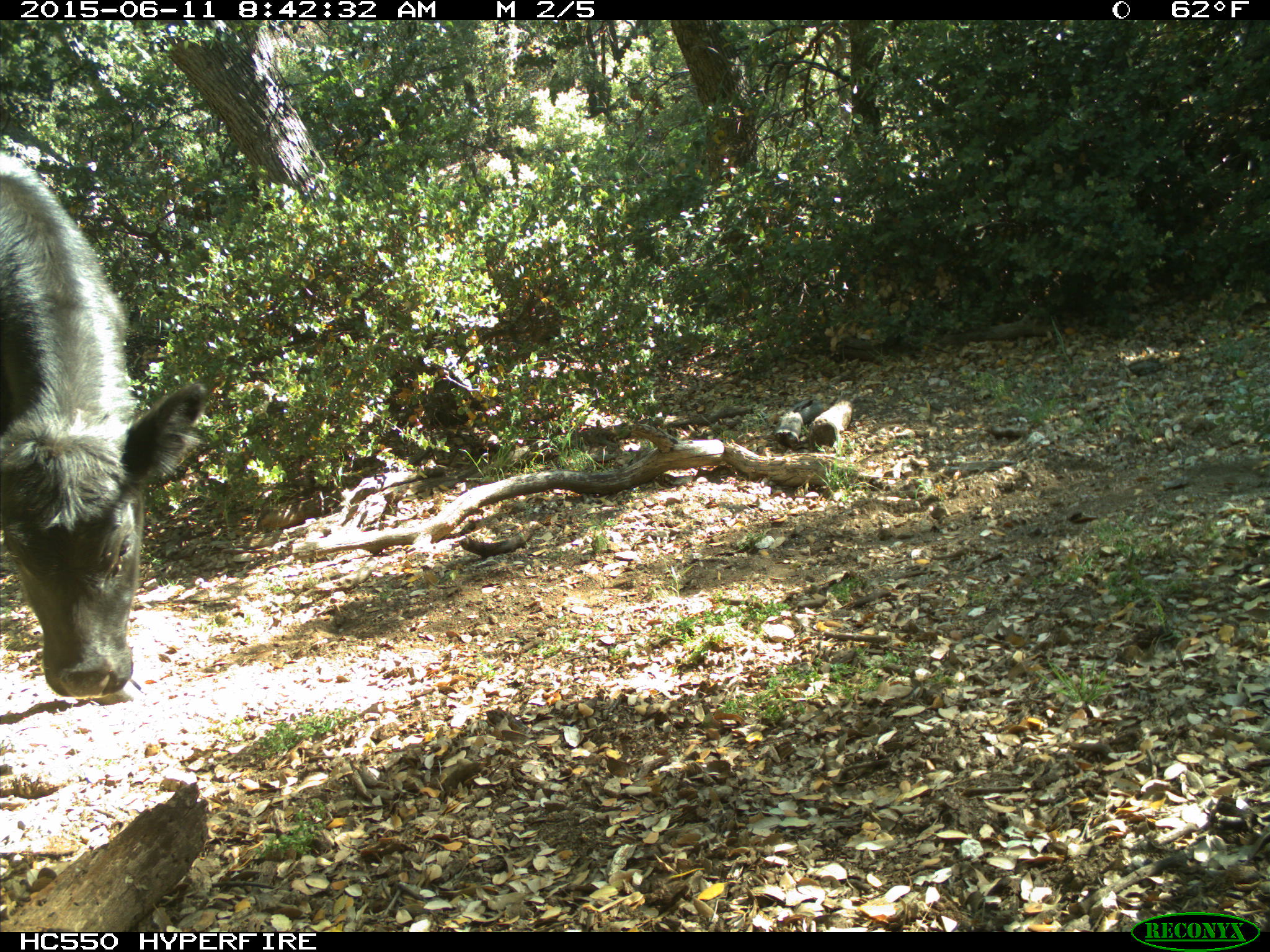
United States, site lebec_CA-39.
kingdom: Animalia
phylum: Chordata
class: Mammalia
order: Artiodactyla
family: Bovidae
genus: Bos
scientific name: Bos taurus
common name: domestic cow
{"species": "Bos taurus (domestic cow)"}